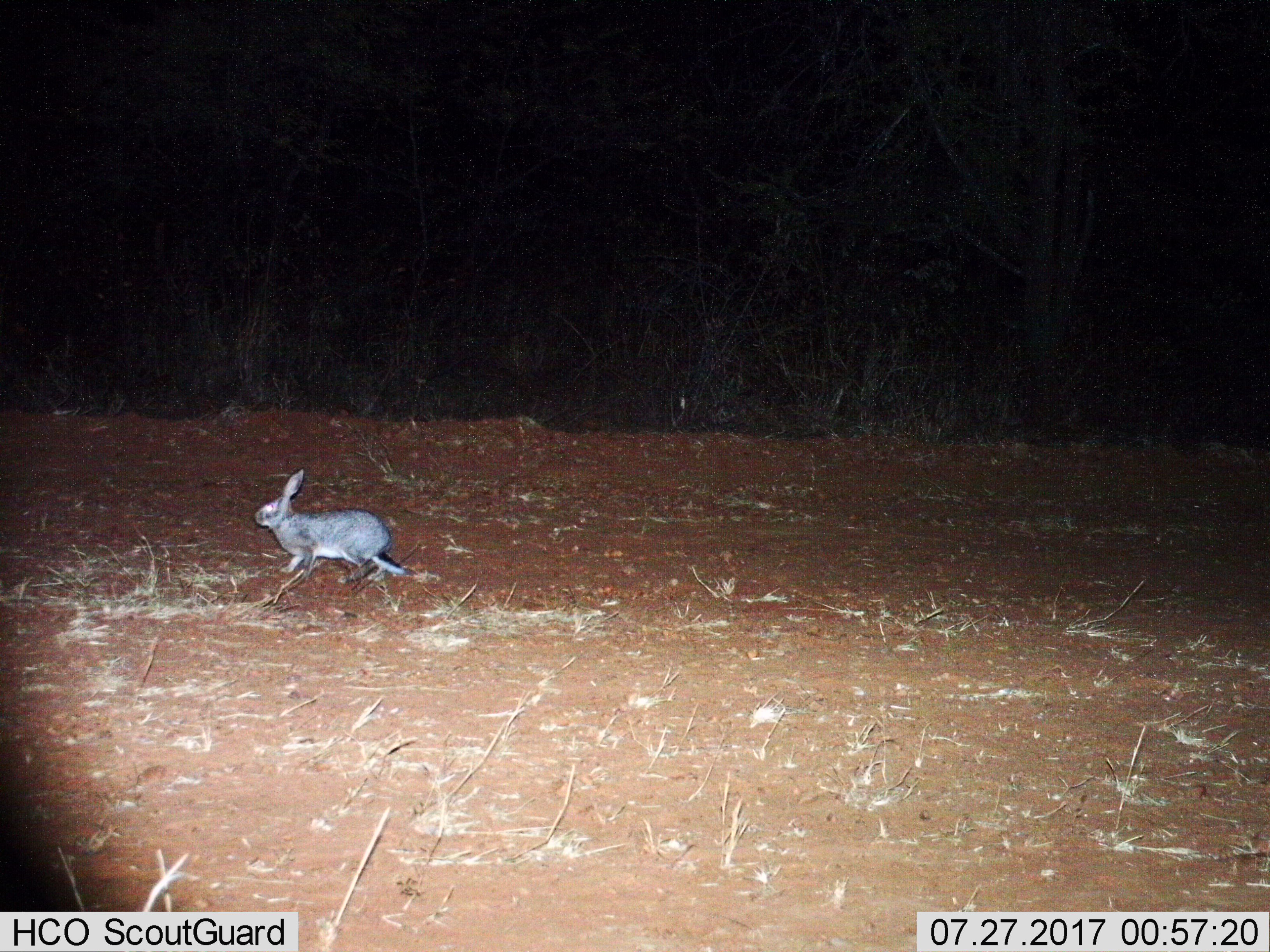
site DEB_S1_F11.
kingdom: Animalia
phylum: Chordata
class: Mammalia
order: Lagomorpha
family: Leporidae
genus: Lepus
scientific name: Lepus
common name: hare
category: hareunknown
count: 1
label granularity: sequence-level